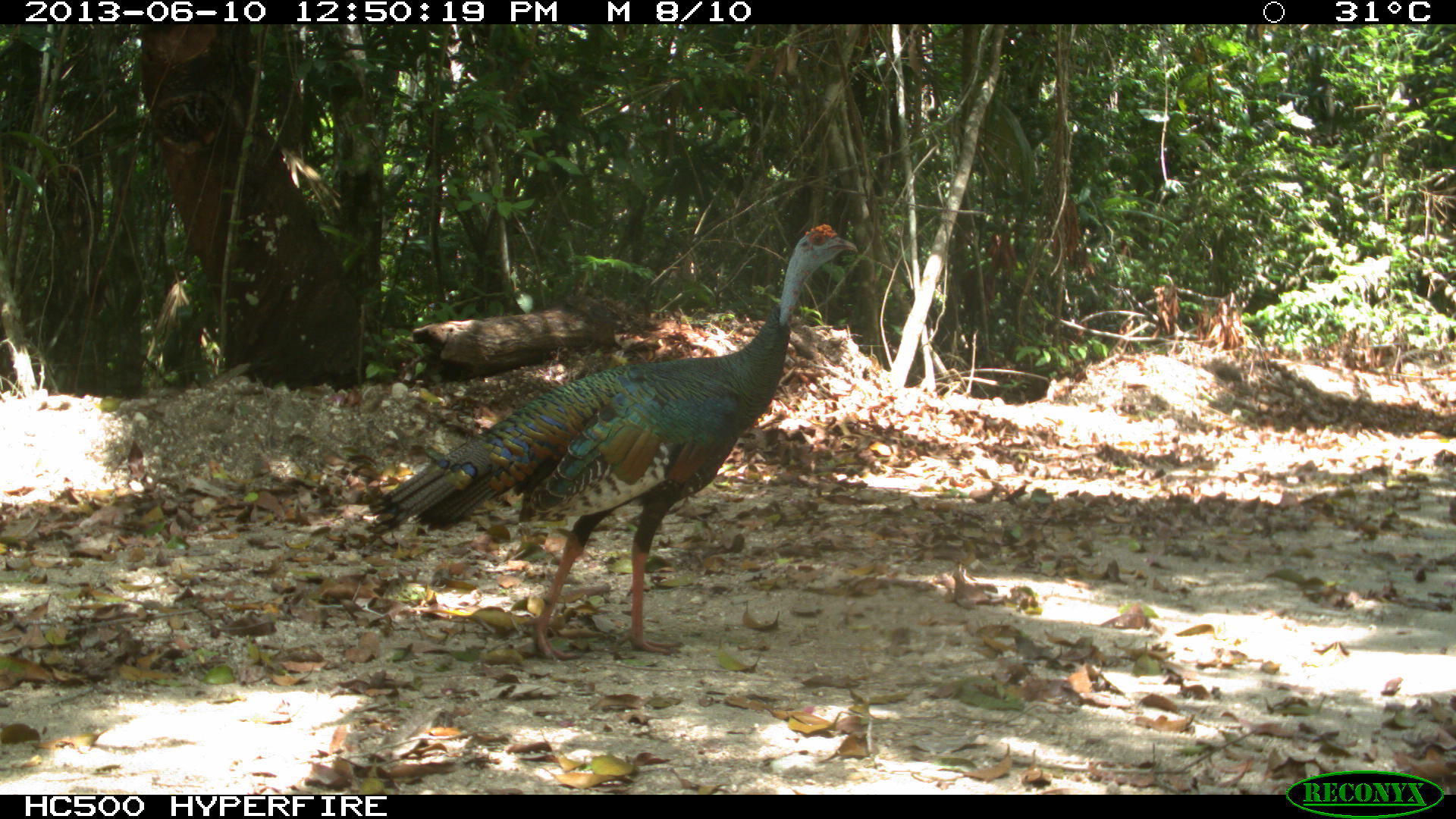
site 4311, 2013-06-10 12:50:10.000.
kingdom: Animalia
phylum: Chordata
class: Aves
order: Galliformes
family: Phasianidae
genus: Meleagris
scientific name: Meleagris ocellata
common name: ocellated turkey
Meleagris ocellata (ocellated turkey), count 1, sex male.